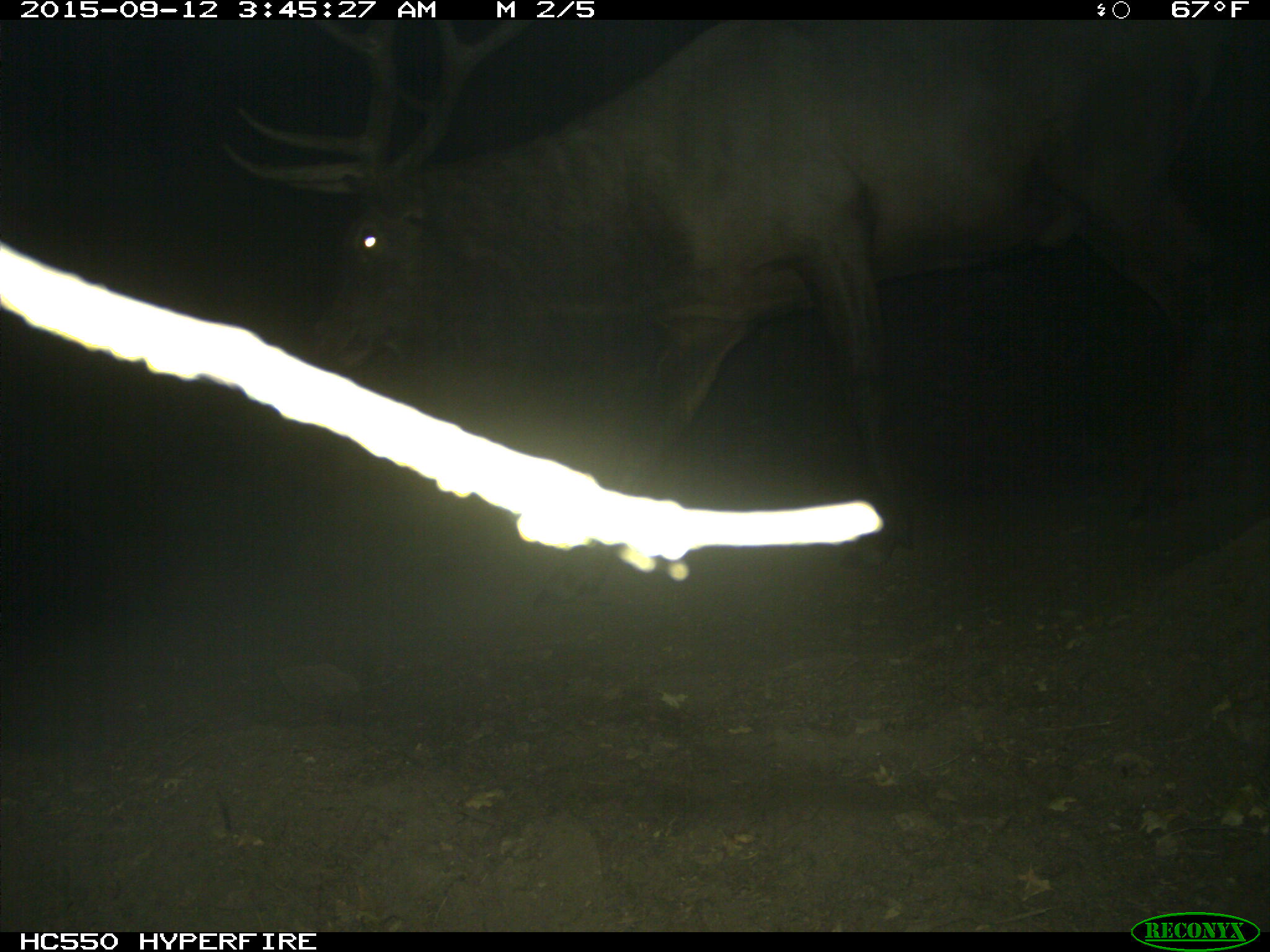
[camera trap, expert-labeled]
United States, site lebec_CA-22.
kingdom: Animalia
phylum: Chordata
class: Mammalia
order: Artiodactyla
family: Cervidae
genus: Cervus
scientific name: Cervus canadensis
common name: elk